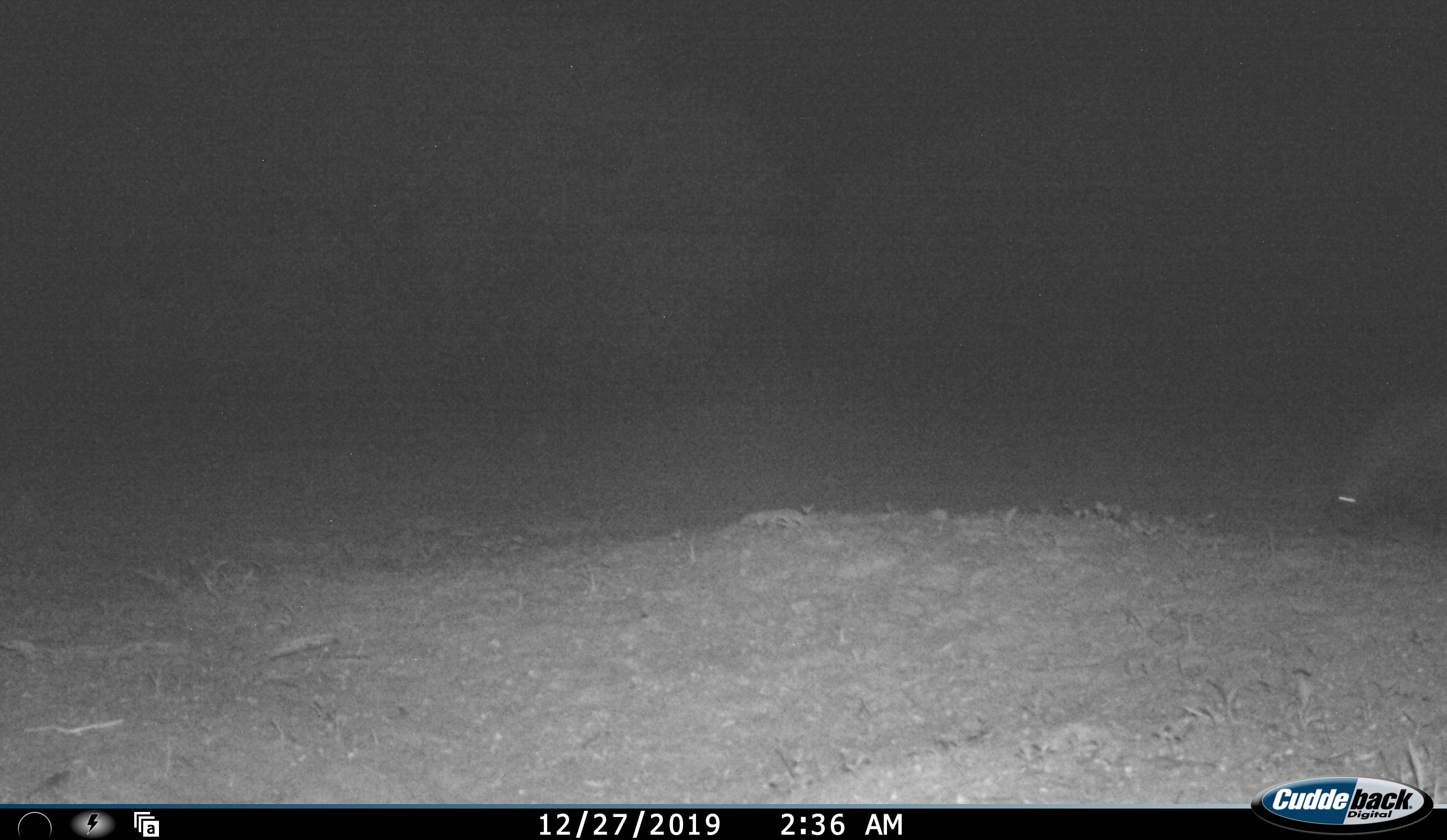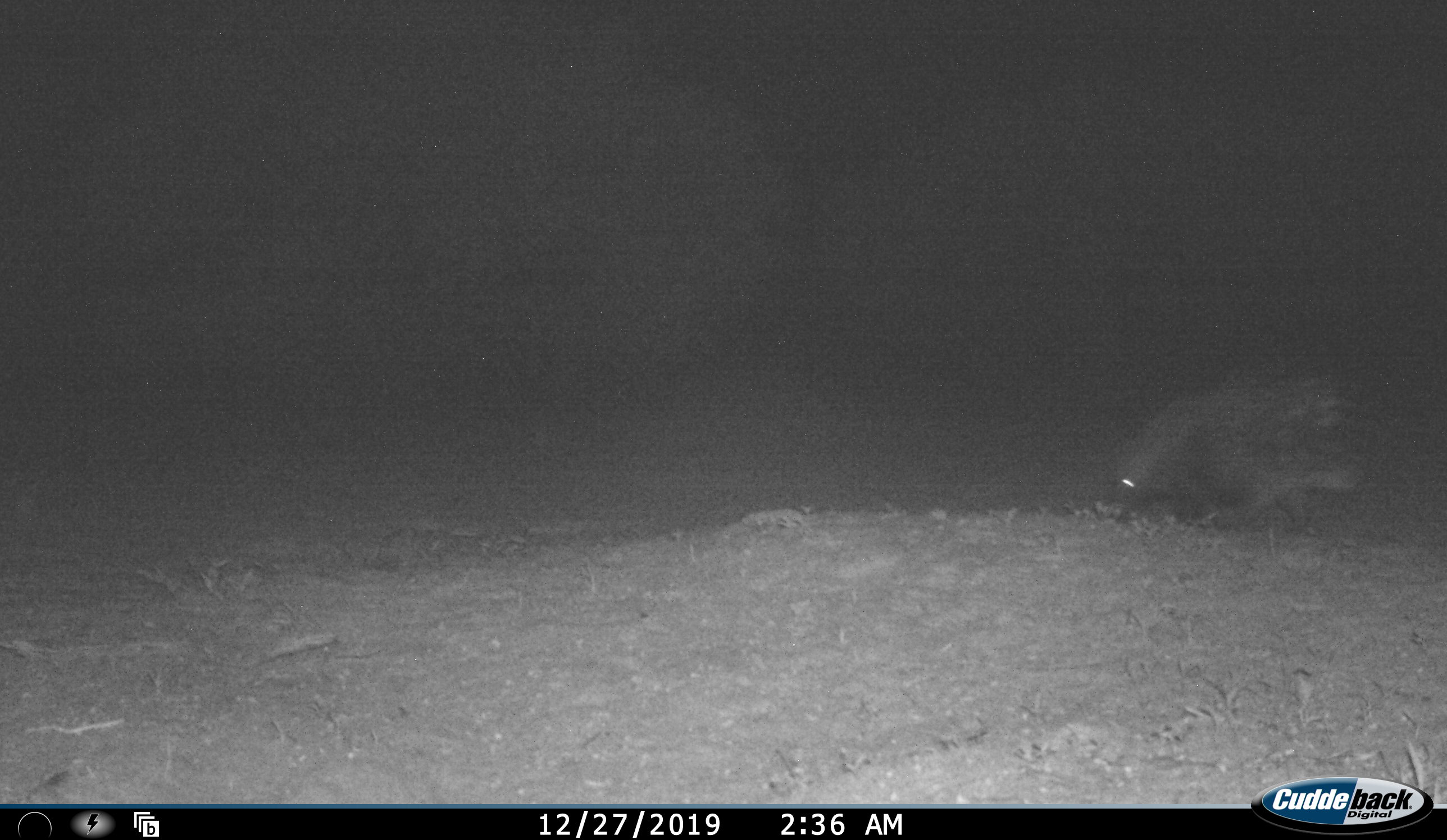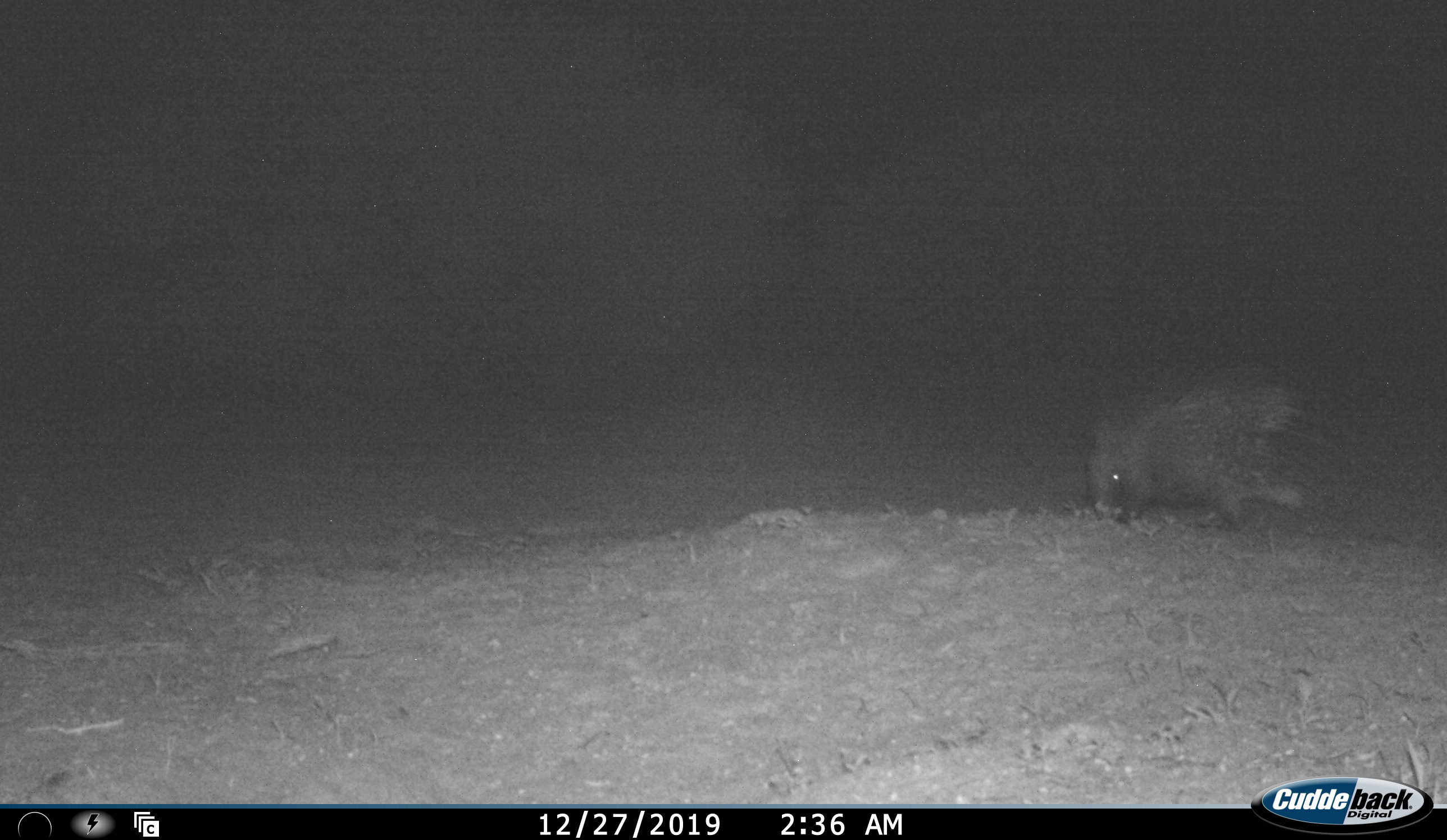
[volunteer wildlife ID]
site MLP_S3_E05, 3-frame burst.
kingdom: Animalia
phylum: Chordata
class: Mammalia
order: Rodentia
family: Hystricidae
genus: Hystrix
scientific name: Hystrix cristata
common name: crested porcupine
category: porcupine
Porcupine (crested porcupine) (Hystrix cristata), count 1. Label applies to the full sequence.